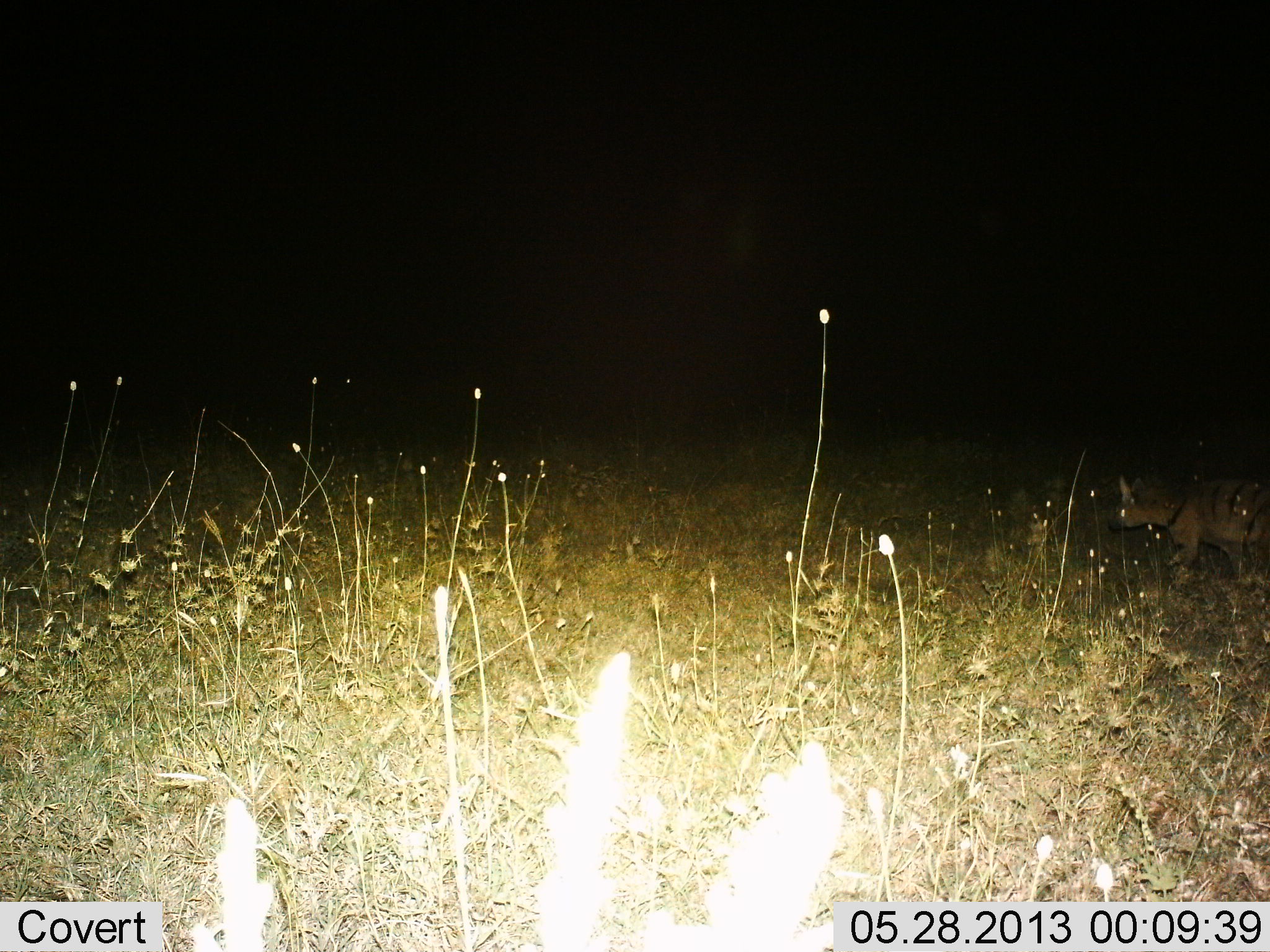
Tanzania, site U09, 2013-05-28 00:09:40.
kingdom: Animalia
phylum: Chordata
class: Mammalia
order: Carnivora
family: Hyaenidae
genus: Proteles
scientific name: Proteles cristatus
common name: aardwolf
Aardwolf (Proteles cristatus), count 1. Behavior (volunteer vote fractions): standing 62%, resting 0%, moving 38%, interacting 0%. Young present (vote fraction): 0%. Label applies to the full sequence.